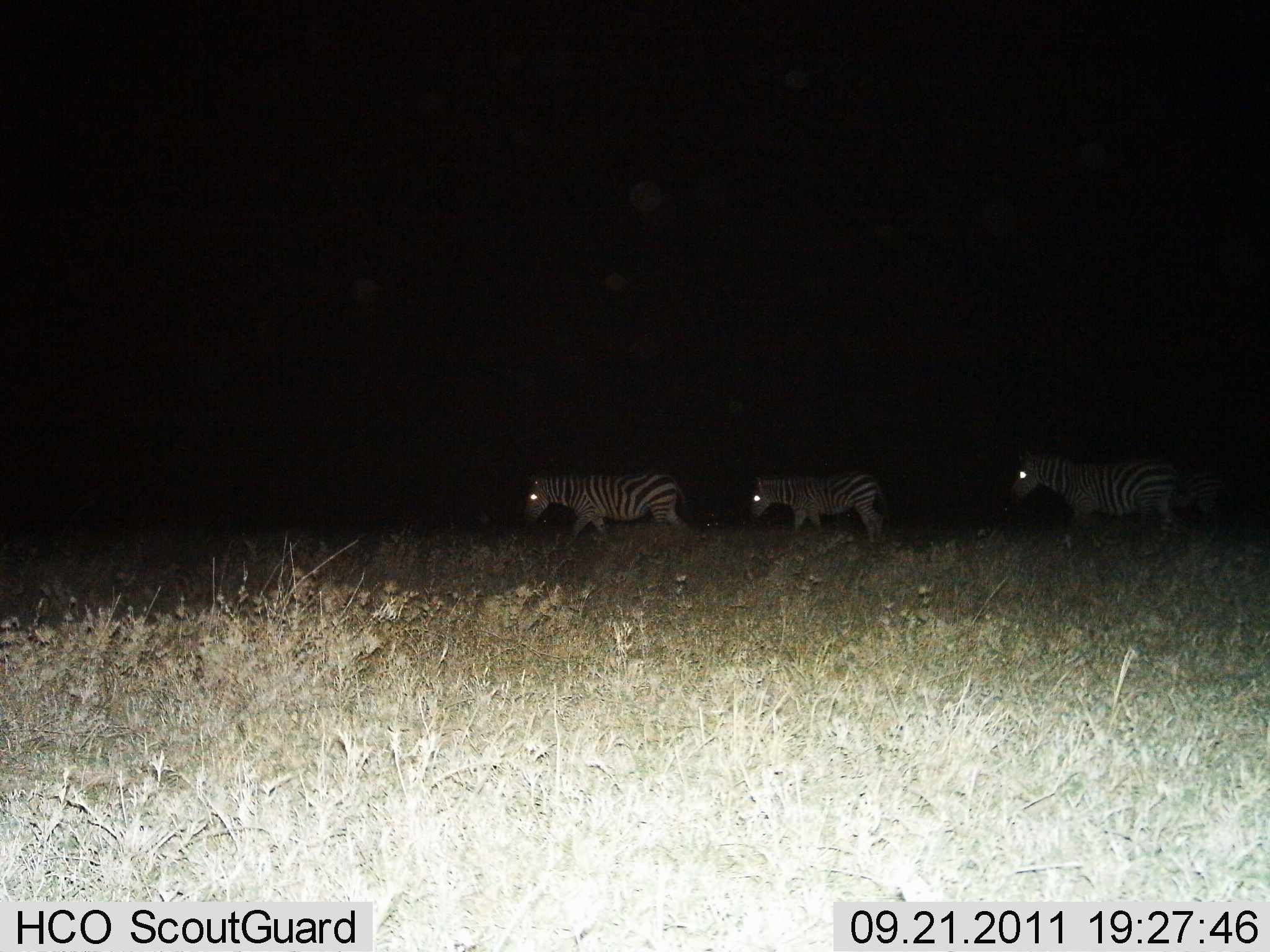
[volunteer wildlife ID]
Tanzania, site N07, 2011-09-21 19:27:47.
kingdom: Animalia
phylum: Chordata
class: Mammalia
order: Perissodactyla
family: Equidae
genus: Equus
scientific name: Equus quagga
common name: plains zebra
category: zebra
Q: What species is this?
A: Zebra (plains zebra) (Equus quagga).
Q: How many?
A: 3.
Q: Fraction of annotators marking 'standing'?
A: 27%.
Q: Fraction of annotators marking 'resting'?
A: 0%.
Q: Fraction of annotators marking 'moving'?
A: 91%.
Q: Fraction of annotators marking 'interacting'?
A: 9%.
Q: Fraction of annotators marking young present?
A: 18%.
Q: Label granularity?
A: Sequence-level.